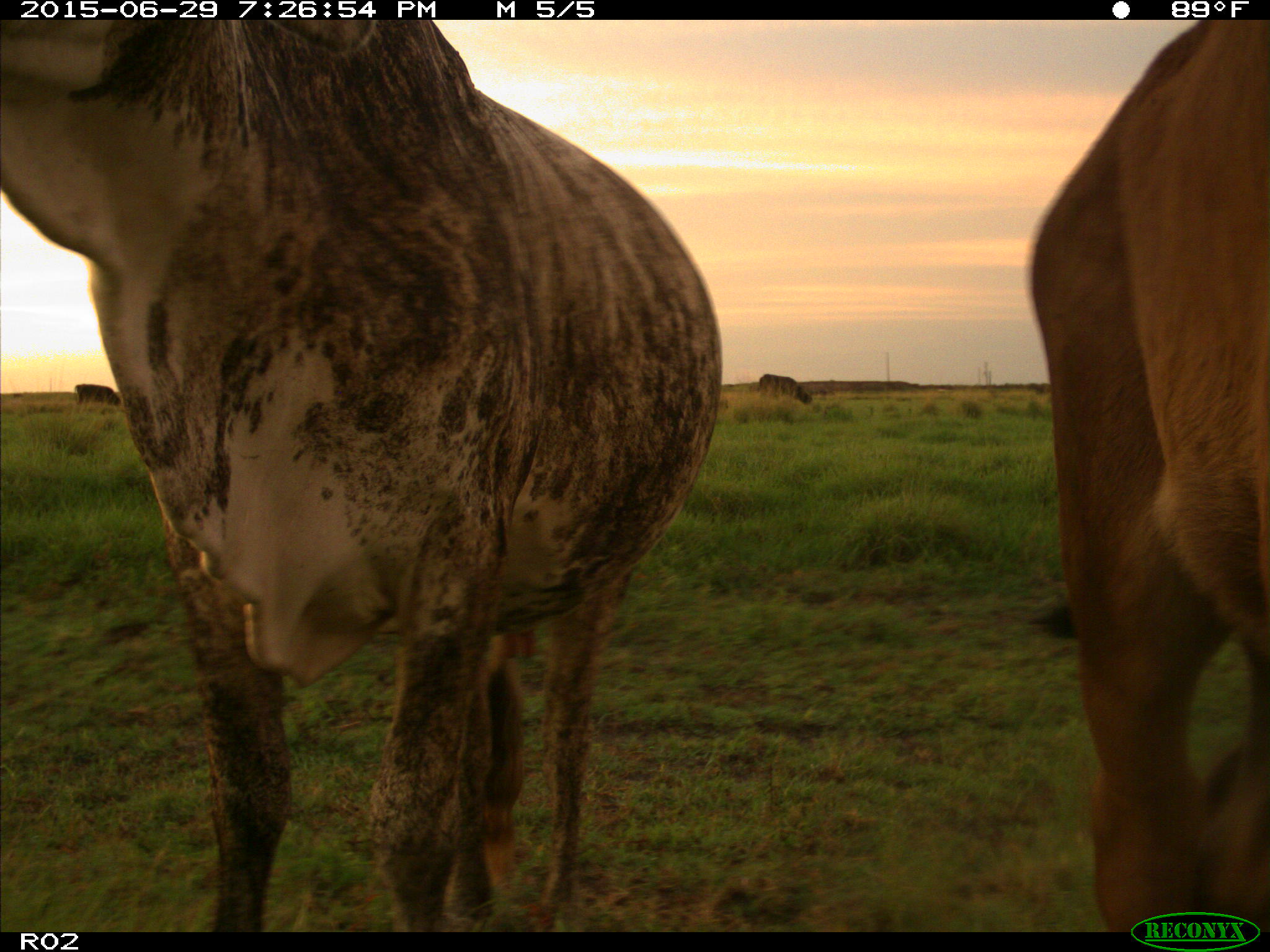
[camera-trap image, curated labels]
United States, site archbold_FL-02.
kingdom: Animalia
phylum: Chordata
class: Mammalia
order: Artiodactyla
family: Bovidae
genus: Bos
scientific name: Bos taurus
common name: domestic cow